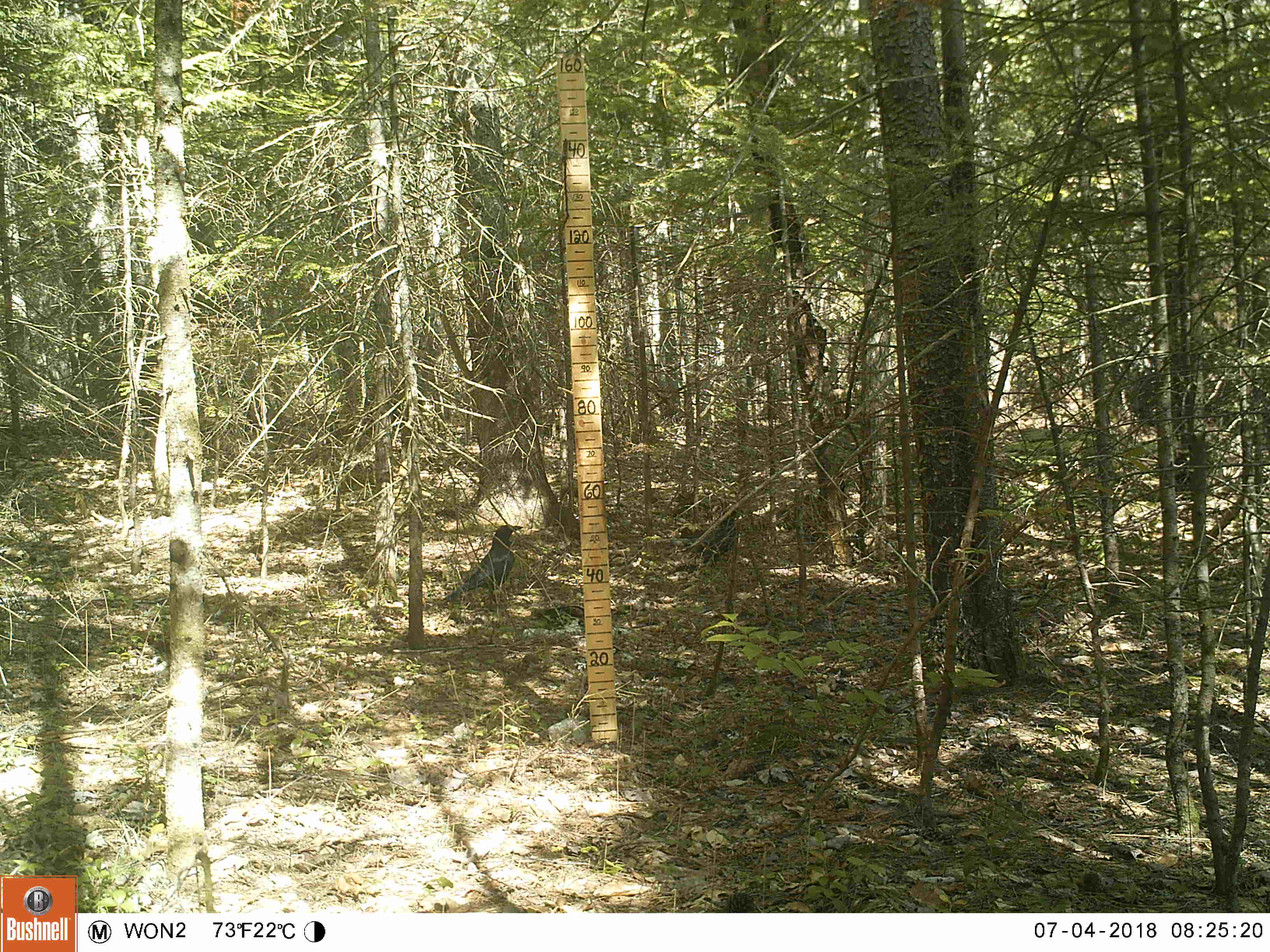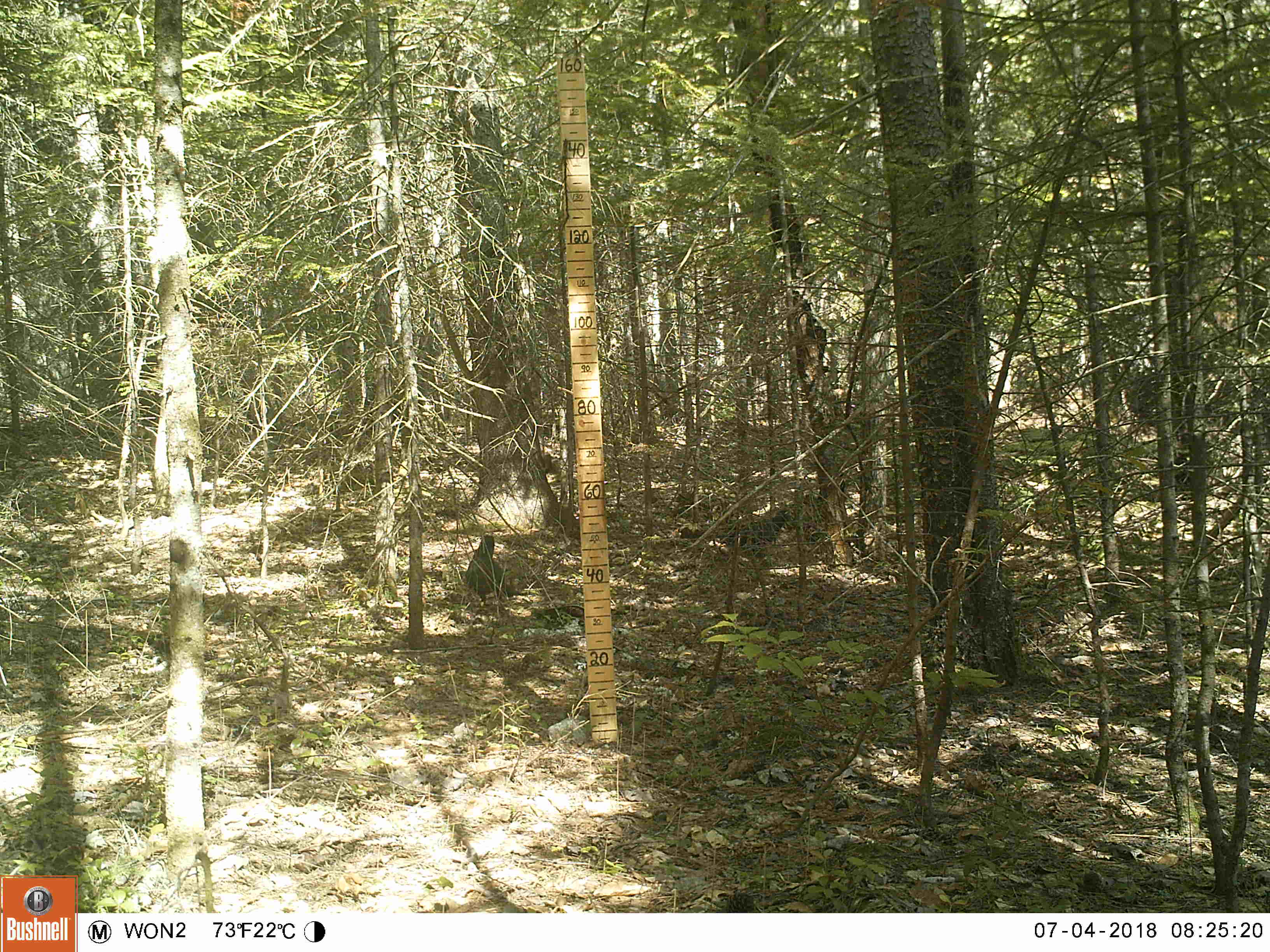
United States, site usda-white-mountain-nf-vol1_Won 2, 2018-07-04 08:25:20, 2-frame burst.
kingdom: Animalia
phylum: Chordata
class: Aves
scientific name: Aves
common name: bird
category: bird sp.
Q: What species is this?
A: Bird sp. (bird) (Aves).